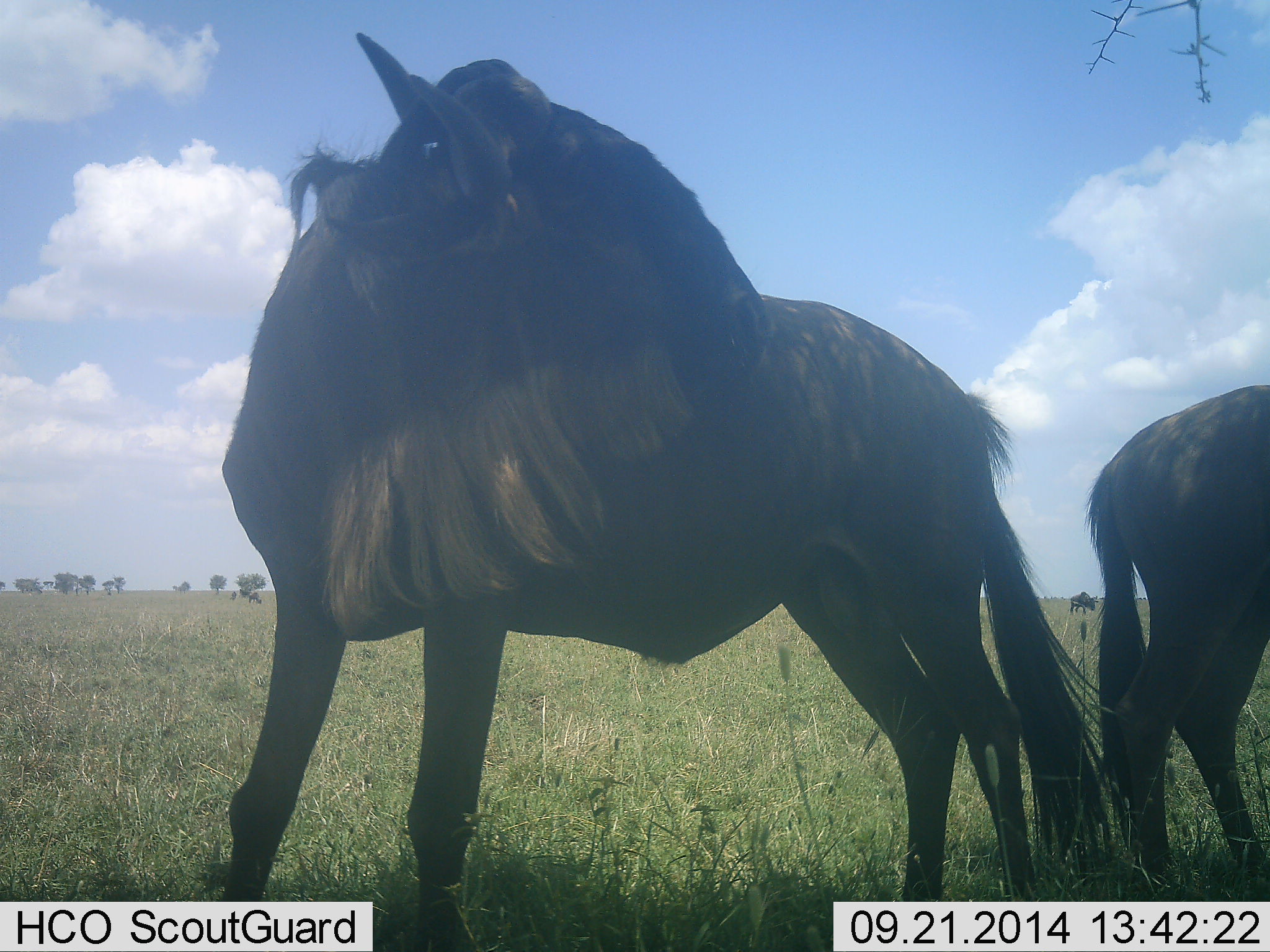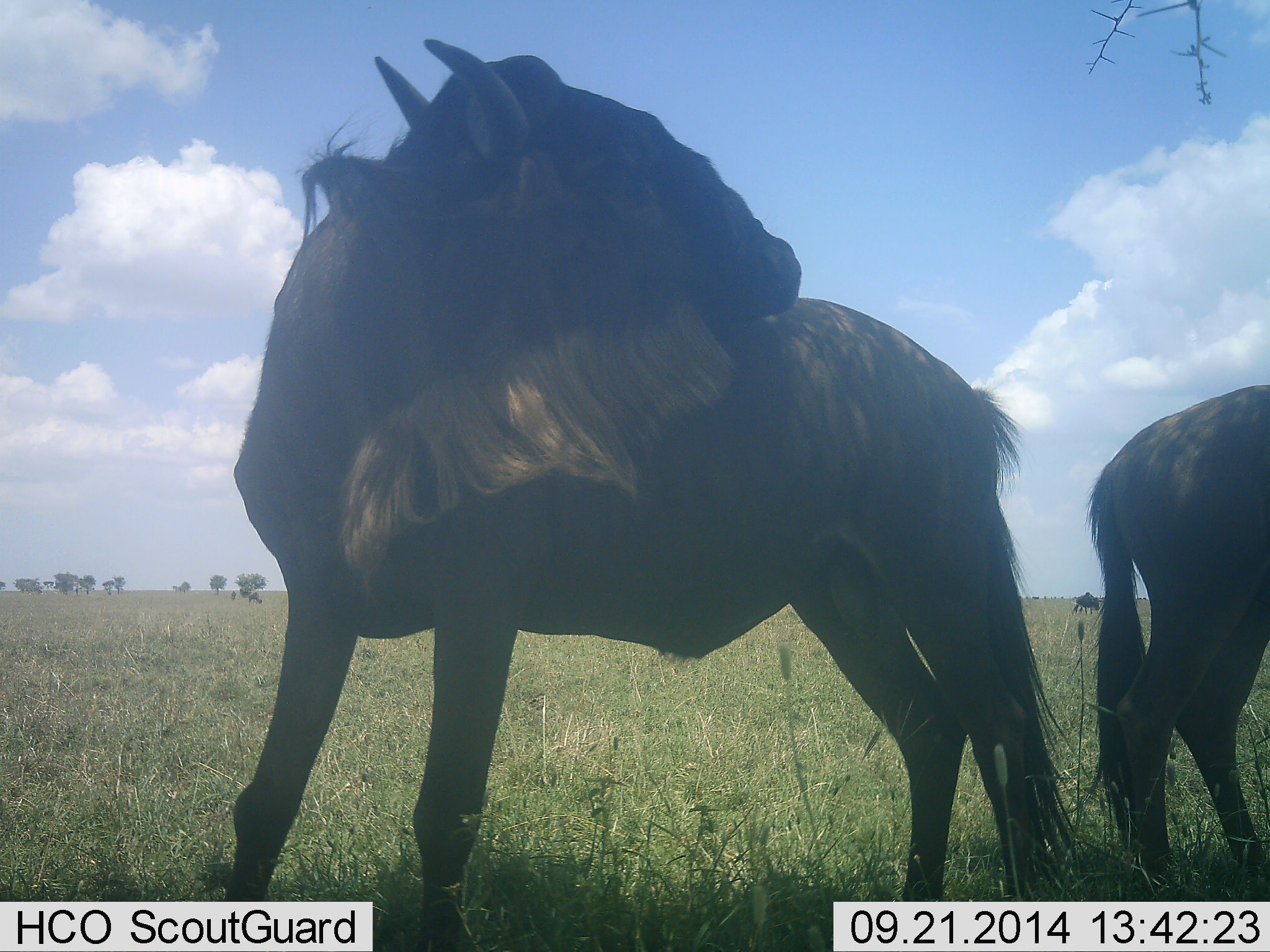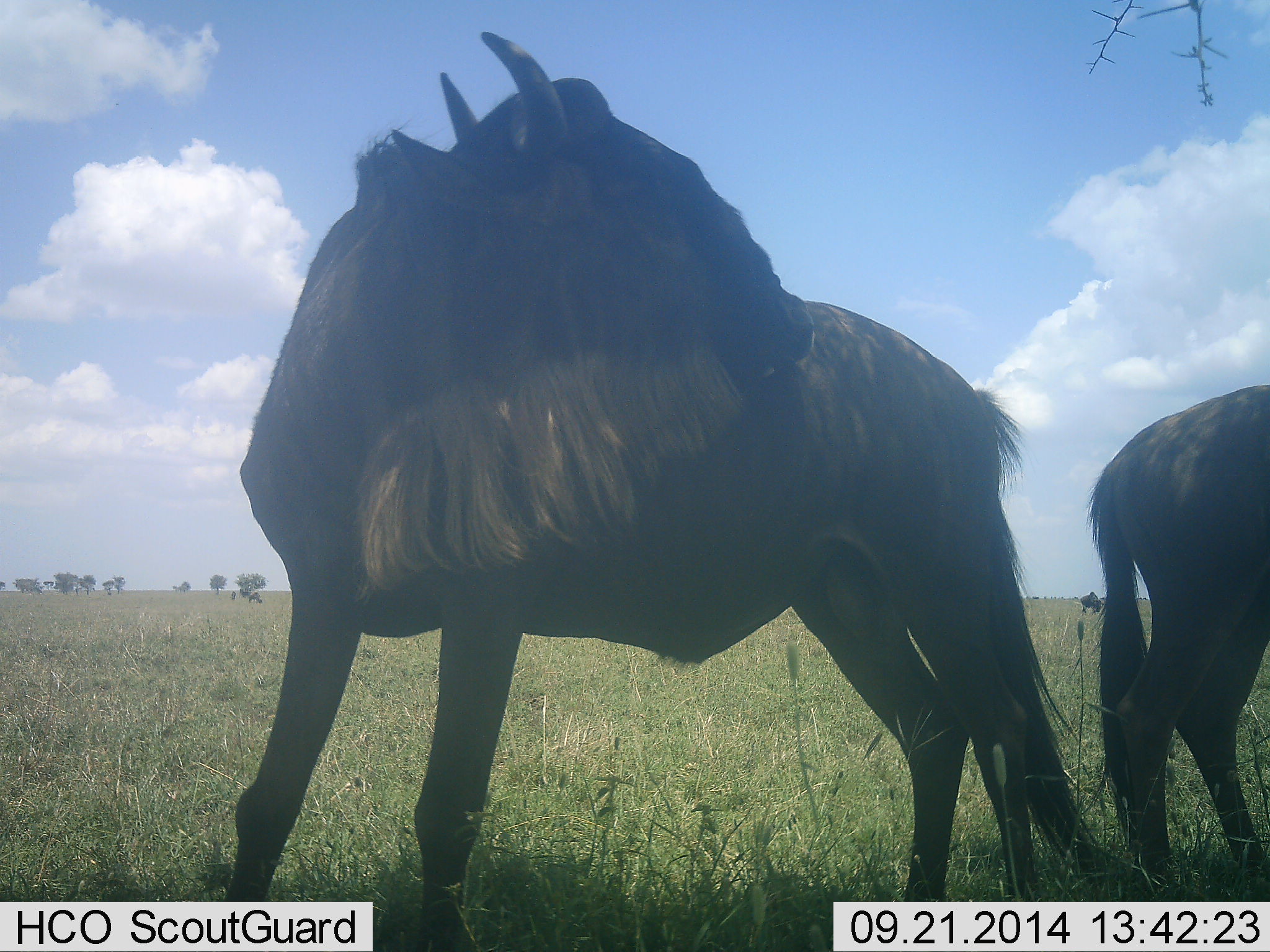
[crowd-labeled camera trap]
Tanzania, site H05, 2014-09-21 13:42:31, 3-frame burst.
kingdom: Animalia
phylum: Chordata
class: Mammalia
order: Artiodactyla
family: Bovidae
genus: Connochaetes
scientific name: Connochaetes taurinus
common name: blue wildebeest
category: wildebeest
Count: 3.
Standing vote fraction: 90%.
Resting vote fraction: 0%.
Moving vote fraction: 20%.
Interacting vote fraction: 10%.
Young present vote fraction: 0%.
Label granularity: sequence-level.